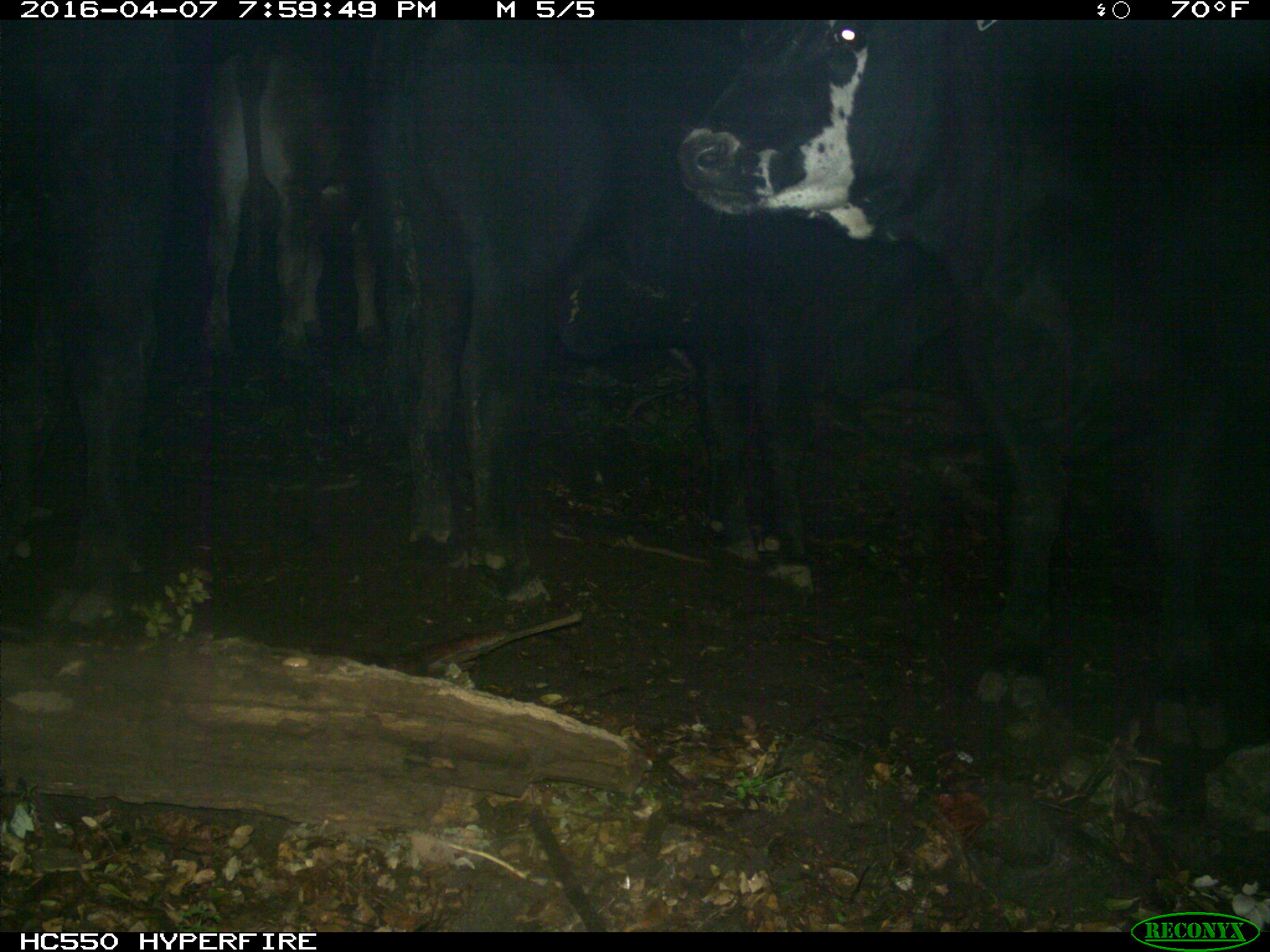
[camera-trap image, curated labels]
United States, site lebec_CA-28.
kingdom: Animalia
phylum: Chordata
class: Mammalia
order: Artiodactyla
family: Bovidae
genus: Bos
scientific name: Bos taurus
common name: domestic cow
Bos taurus (domestic cow).